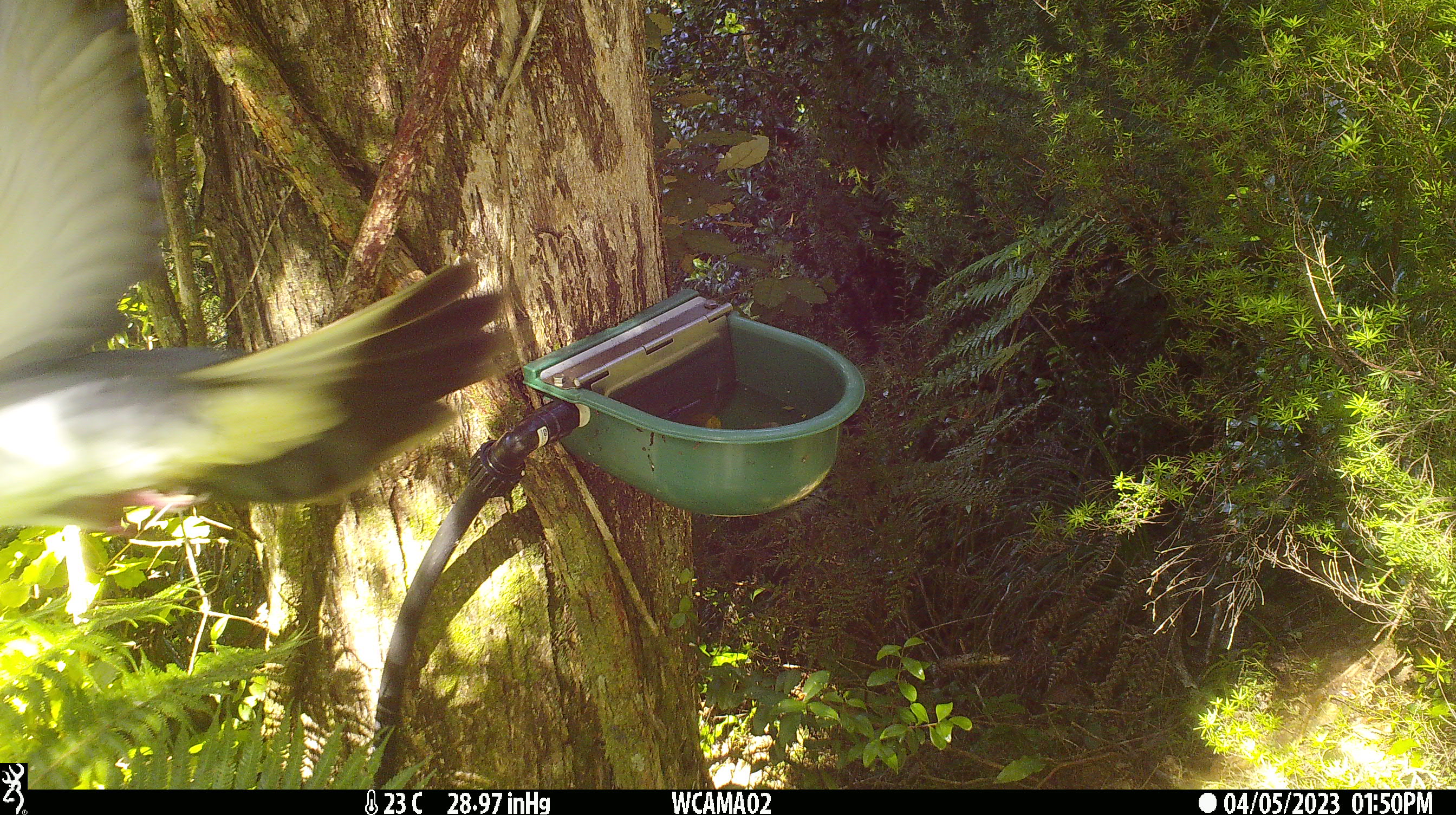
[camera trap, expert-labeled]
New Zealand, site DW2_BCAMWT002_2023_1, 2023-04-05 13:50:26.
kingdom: Animalia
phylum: Chordata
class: Aves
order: Columbiformes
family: Columbidae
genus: Hemiphaga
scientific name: Hemiphaga novaeseelandiae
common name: new zealand pigeon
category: kereru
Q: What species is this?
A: Kereru (new zealand pigeon) (Hemiphaga novaeseelandiae).